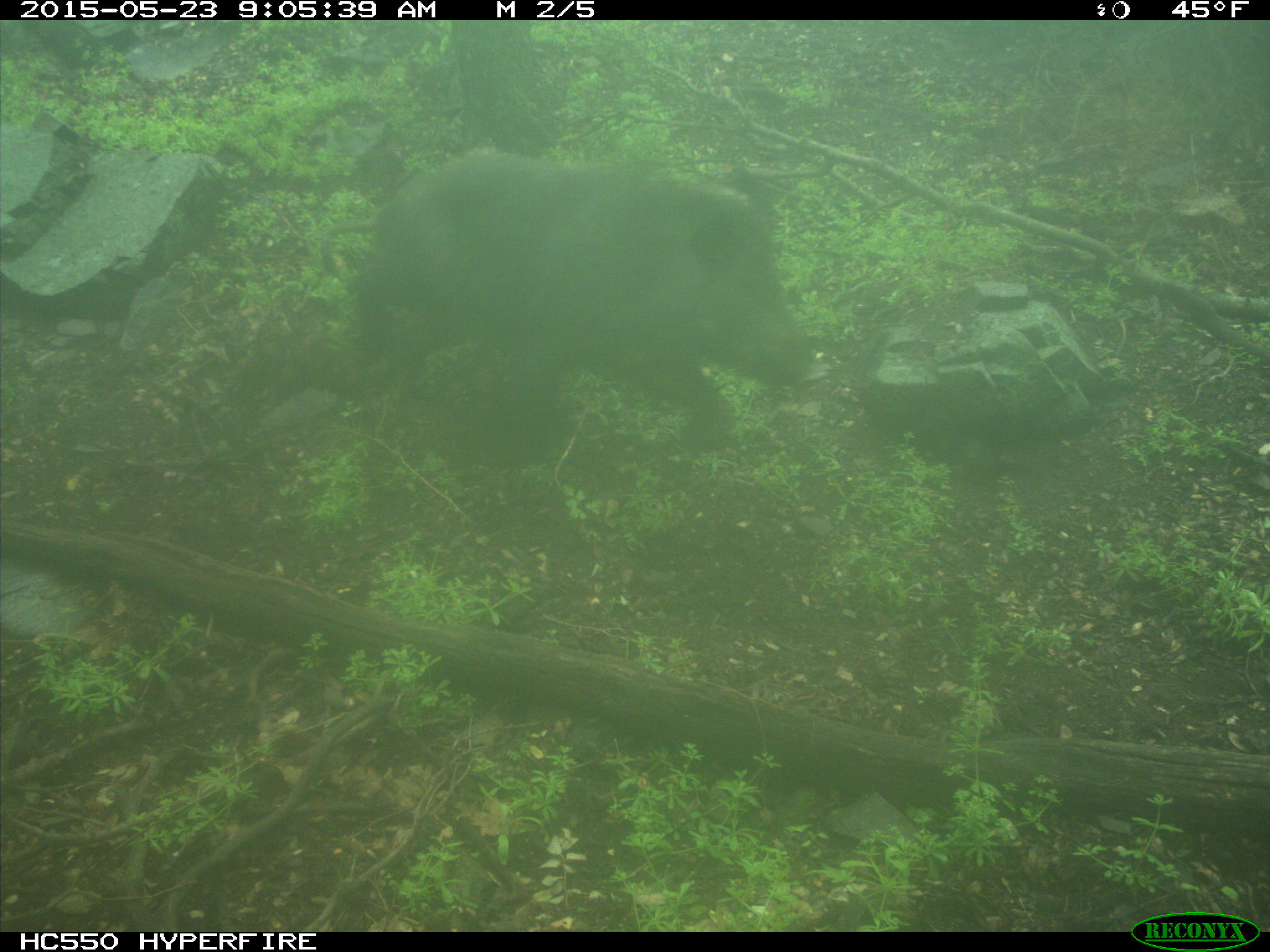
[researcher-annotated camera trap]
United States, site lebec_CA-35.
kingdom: Animalia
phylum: Chordata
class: Mammalia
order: Artiodactyla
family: Suidae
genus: Sus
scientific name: Sus scrofa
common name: wild boar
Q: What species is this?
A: Sus scrofa (wild boar).